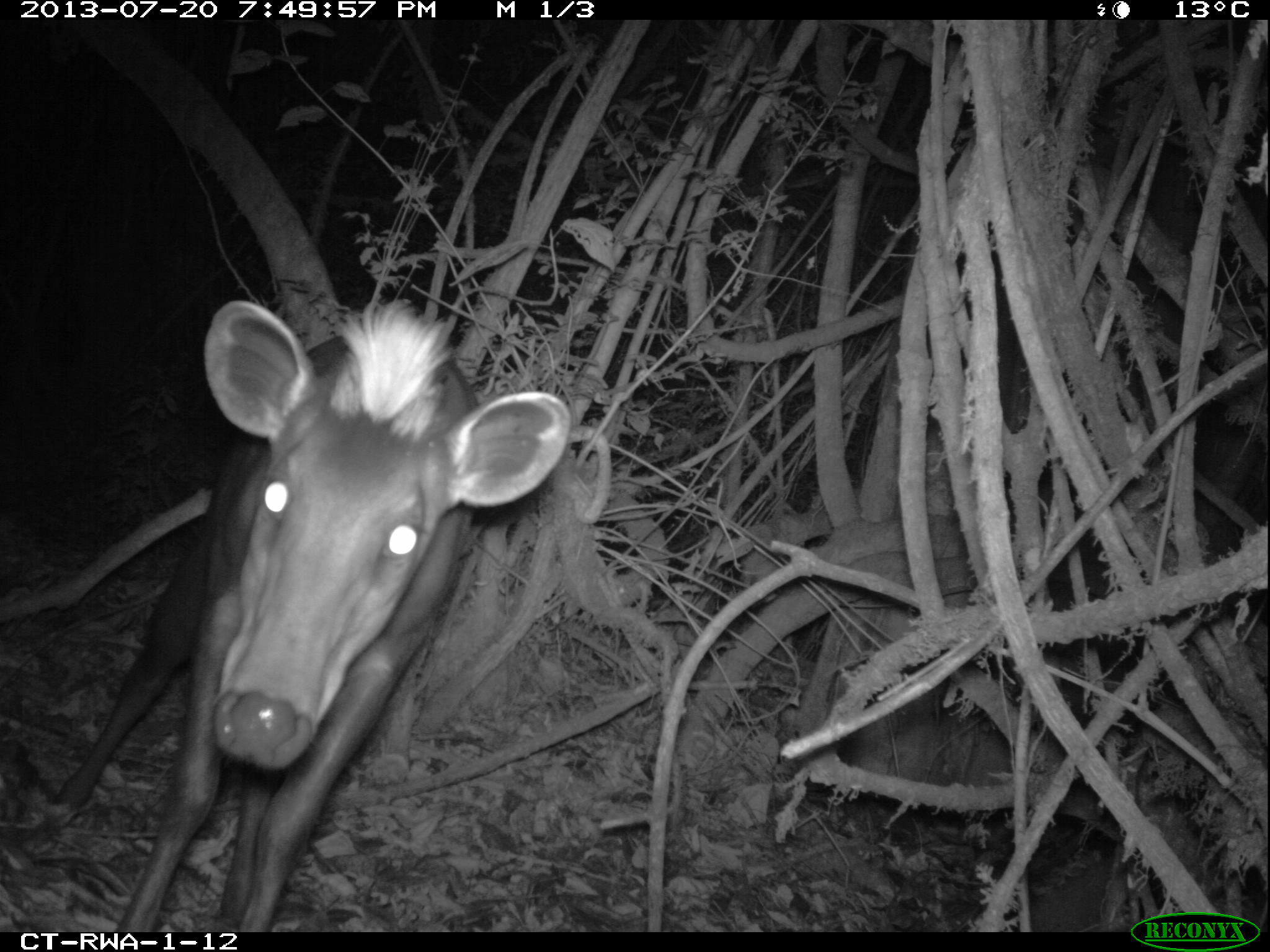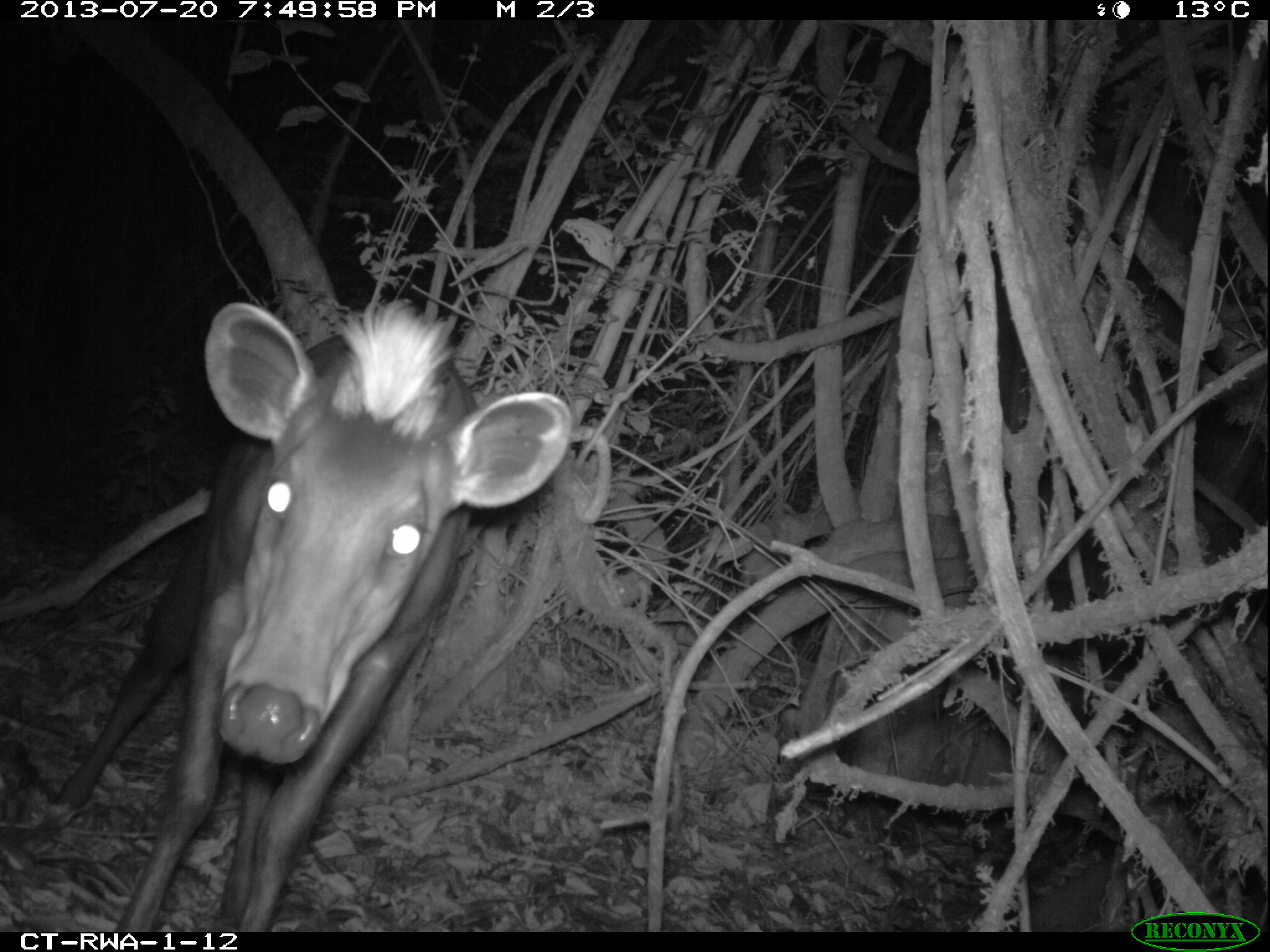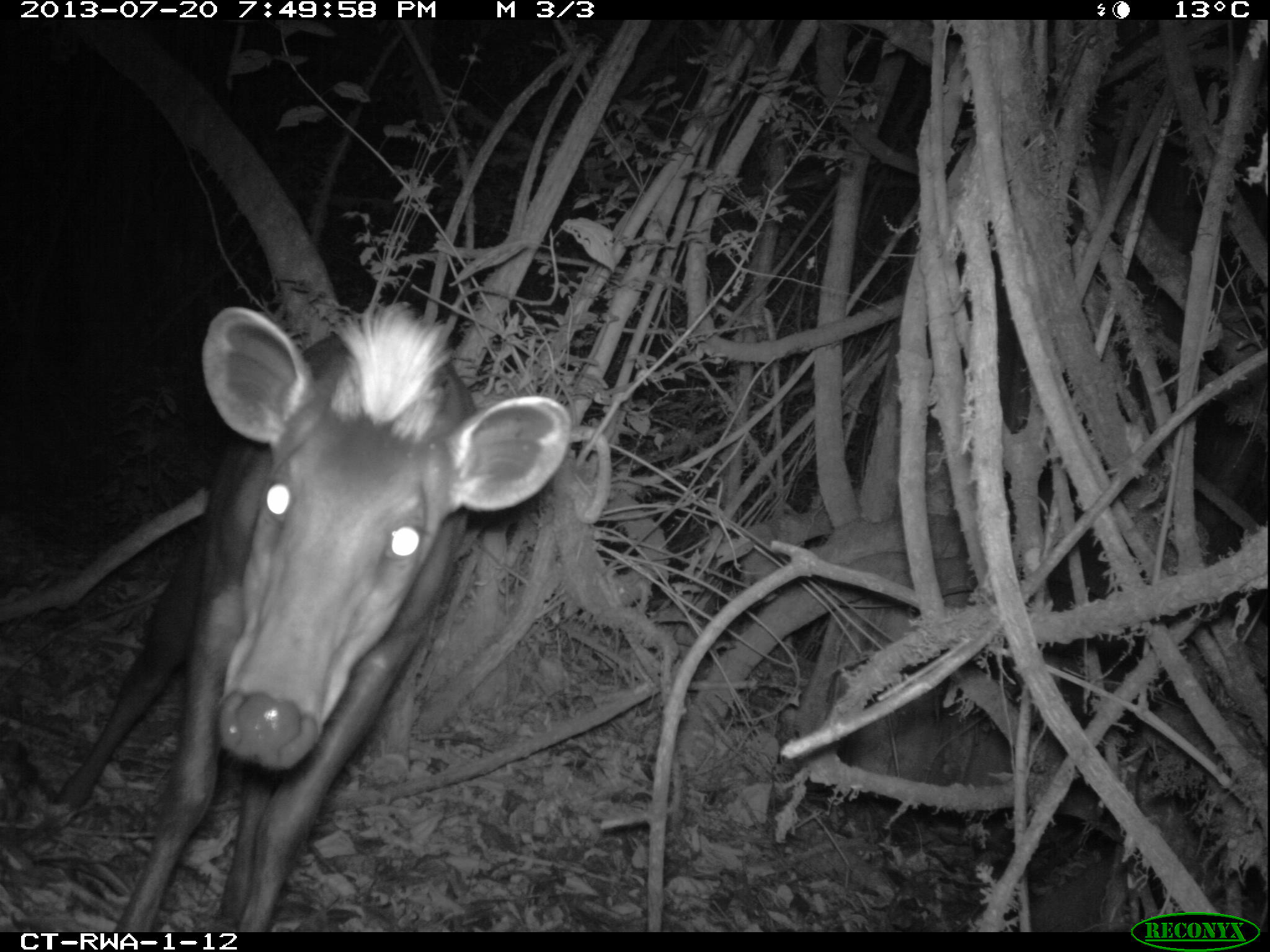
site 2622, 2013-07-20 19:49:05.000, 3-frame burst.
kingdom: Animalia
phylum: Chordata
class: Mammalia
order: Artiodactyla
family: Bovidae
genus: Cephalophus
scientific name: Cephalophus silvicultor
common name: light-backed duiker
Cephalophus silvicultor (light-backed duiker), count 1.